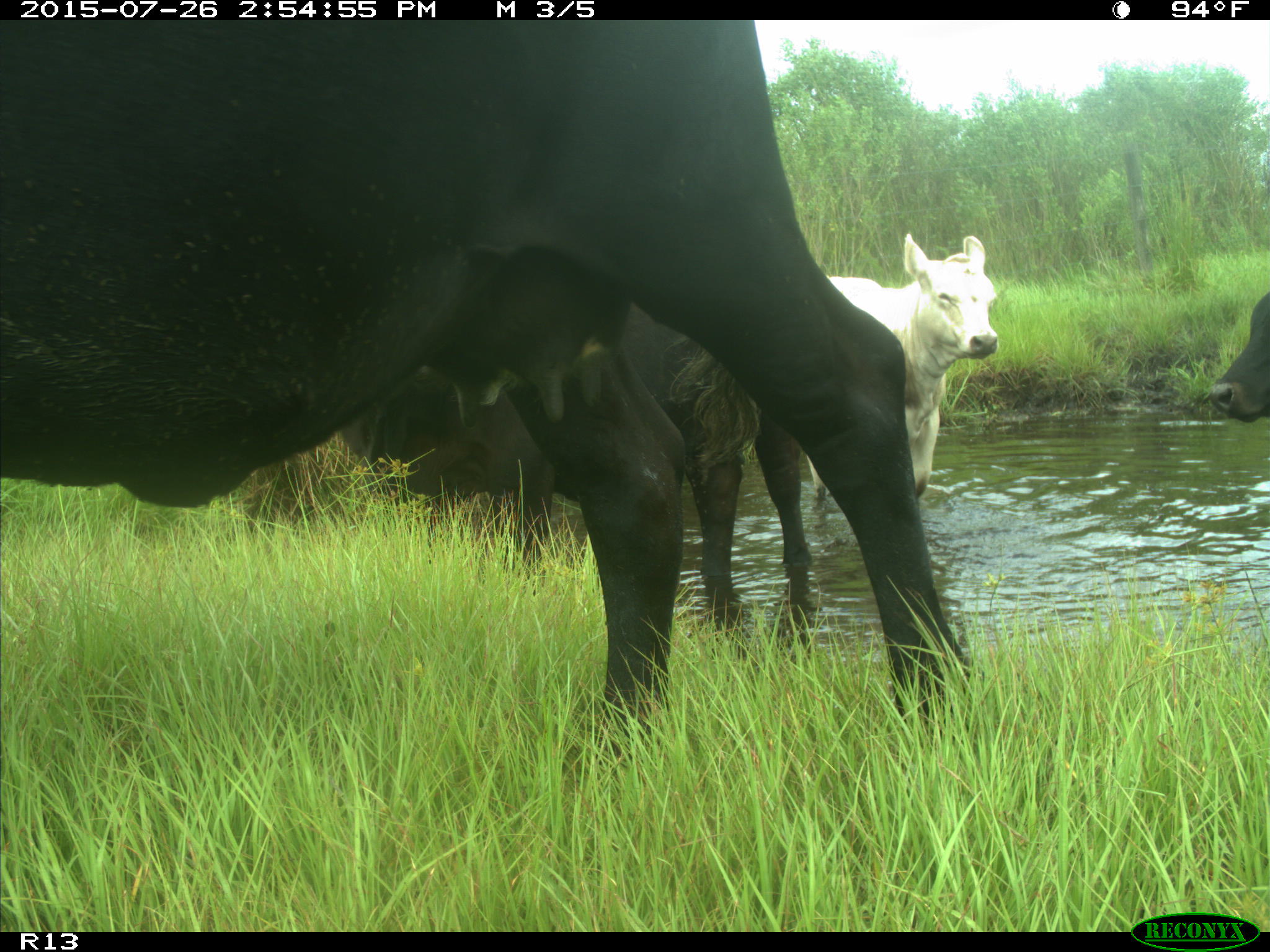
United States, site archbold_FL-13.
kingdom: Animalia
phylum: Chordata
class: Mammalia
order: Artiodactyla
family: Bovidae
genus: Bos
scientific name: Bos taurus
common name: domestic cow